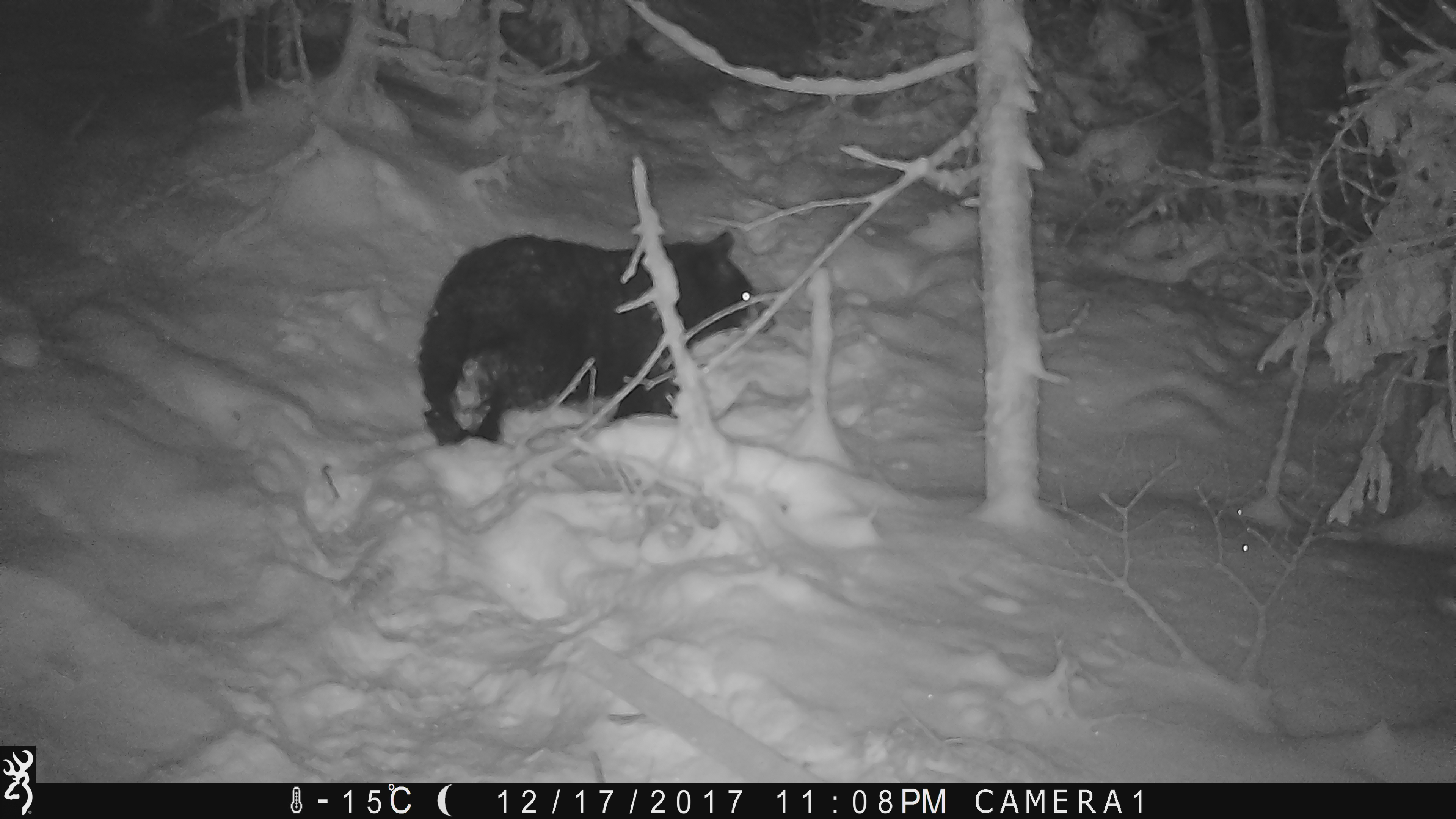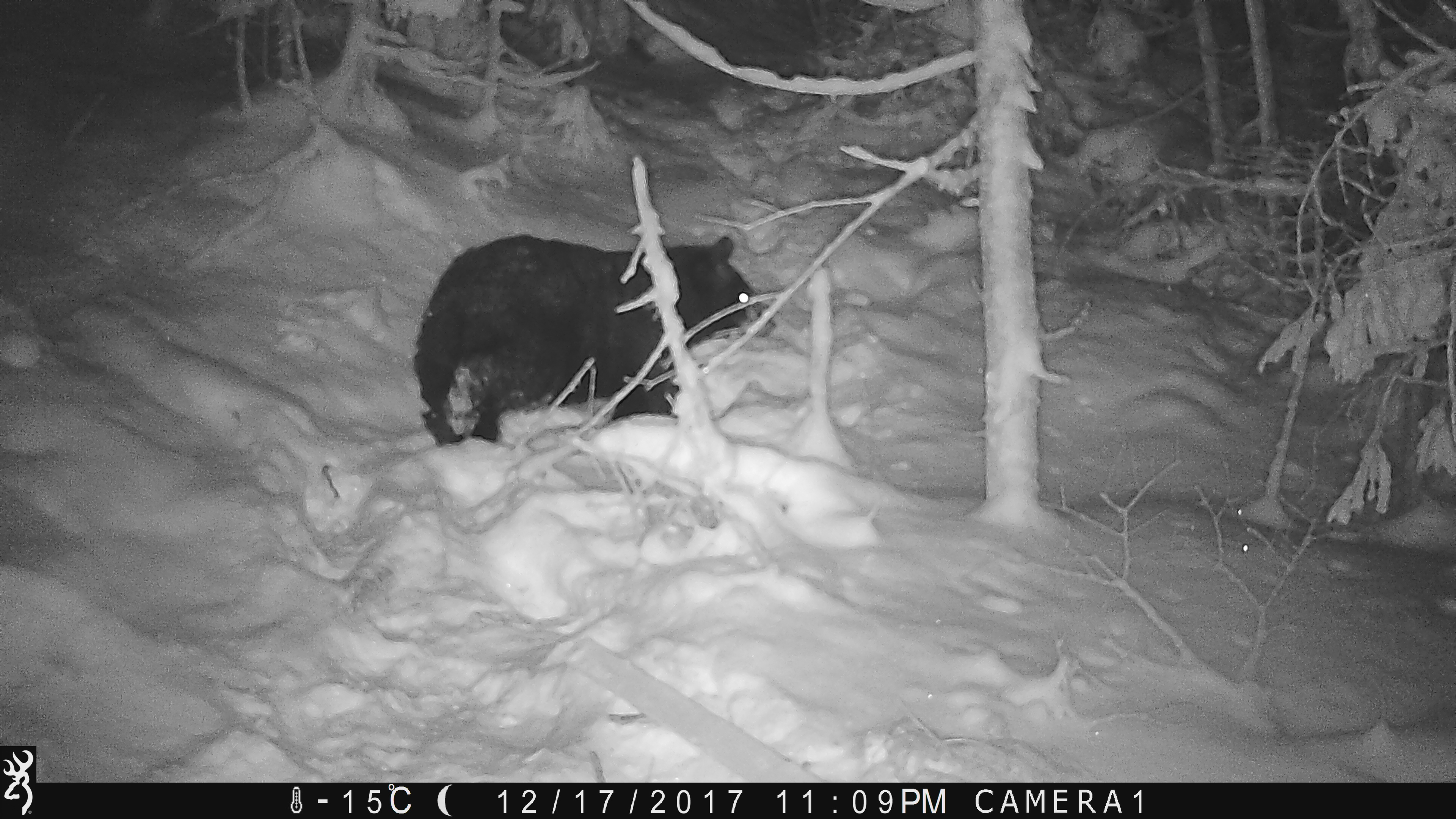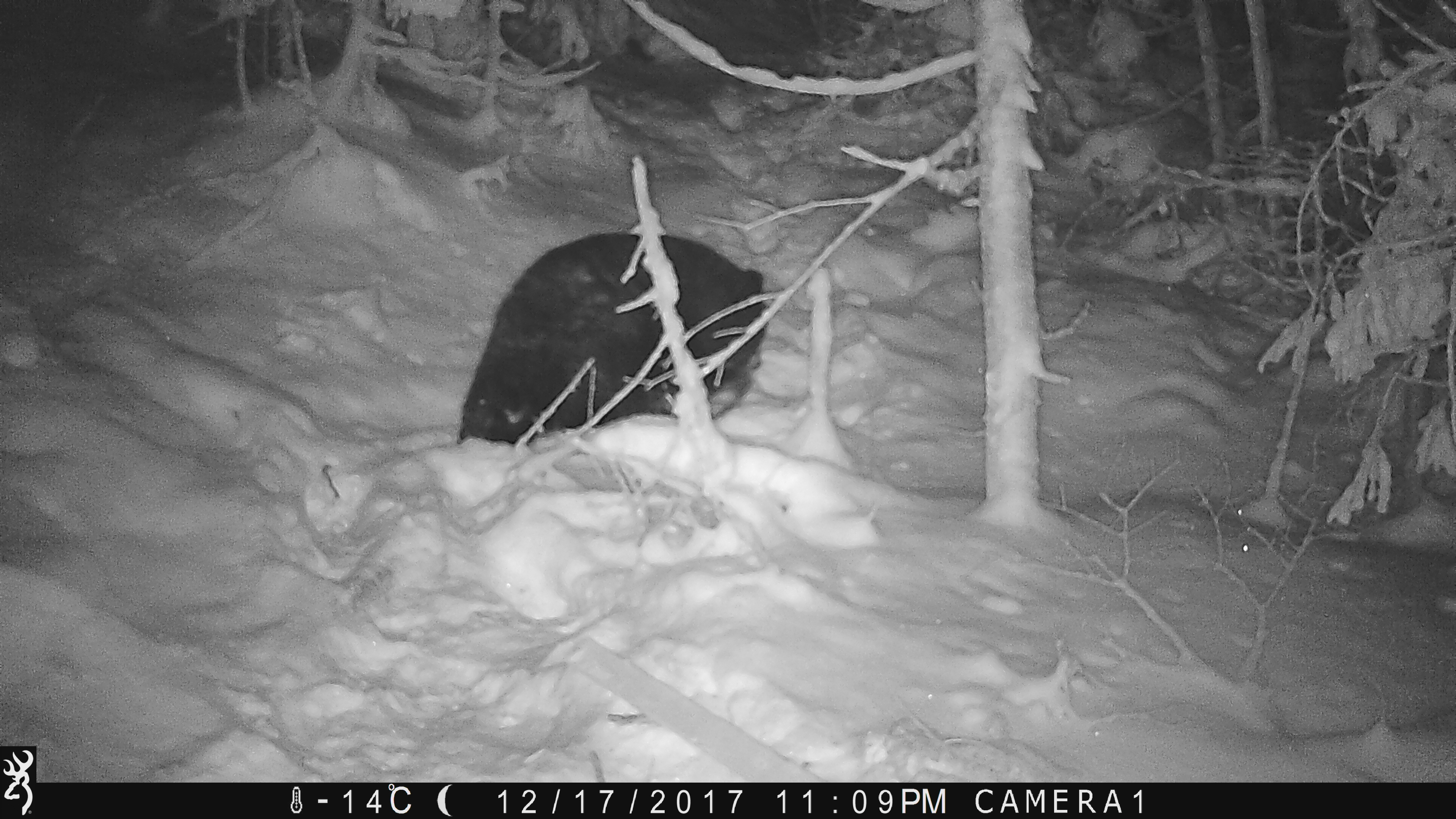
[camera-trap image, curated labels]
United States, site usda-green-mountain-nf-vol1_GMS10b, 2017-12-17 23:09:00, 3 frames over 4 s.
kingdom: Animalia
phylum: Chordata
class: Mammalia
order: Carnivora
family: Ursidae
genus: Ursus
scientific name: Ursus americanus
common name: black bear